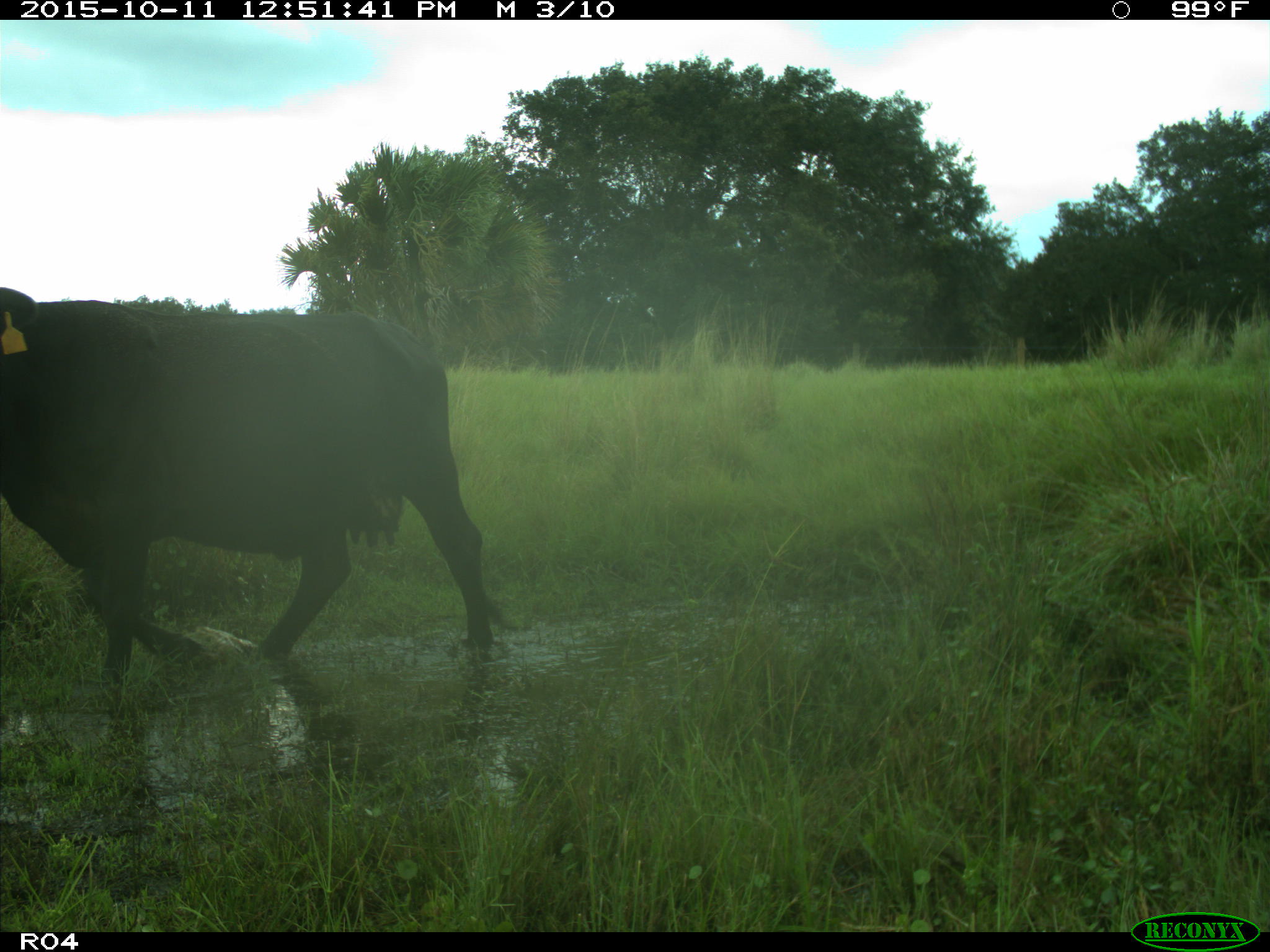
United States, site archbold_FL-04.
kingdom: Animalia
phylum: Chordata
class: Mammalia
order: Artiodactyla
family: Bovidae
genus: Bos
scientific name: Bos taurus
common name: domestic cow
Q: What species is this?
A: Bos taurus (domestic cow).